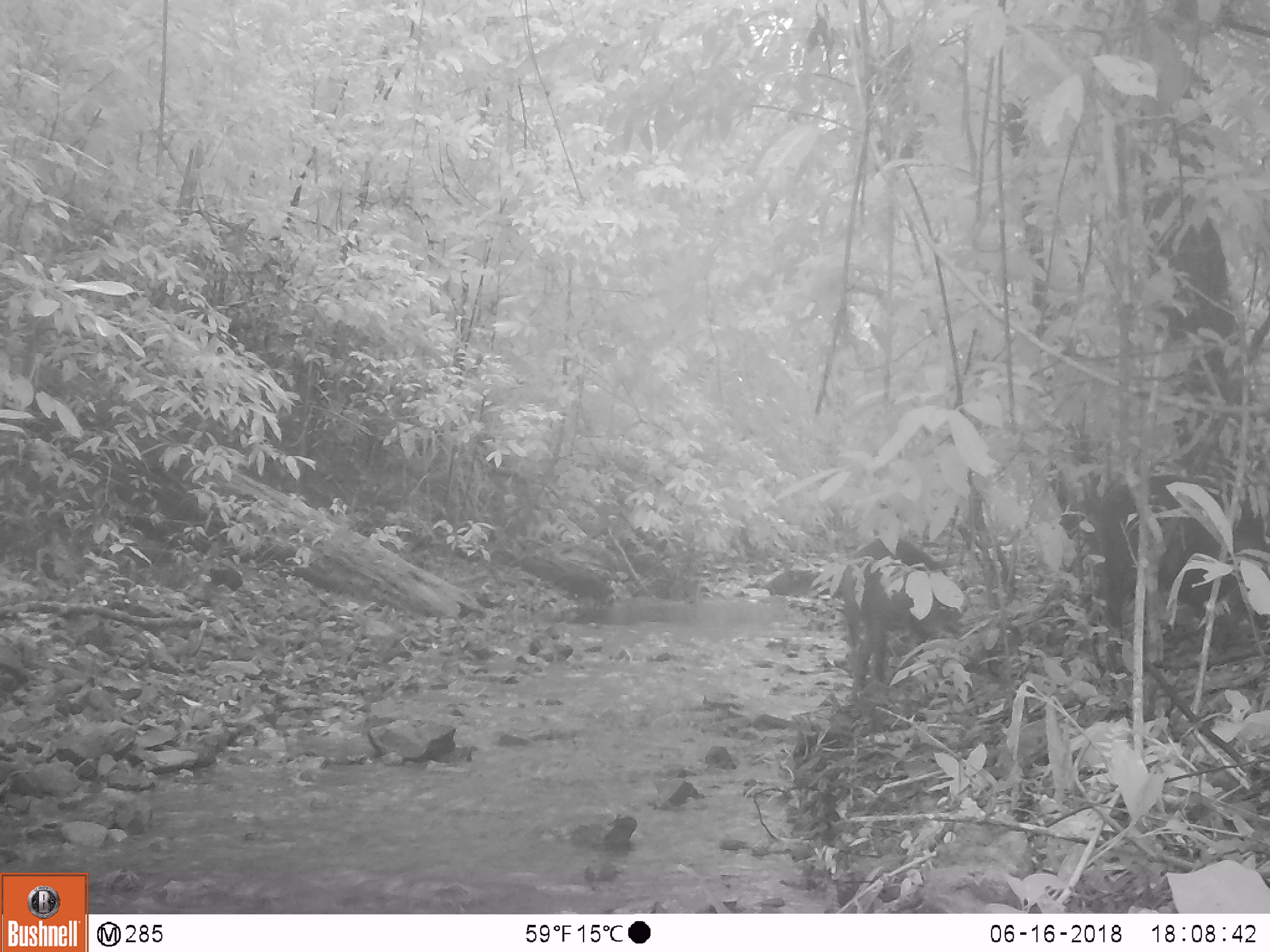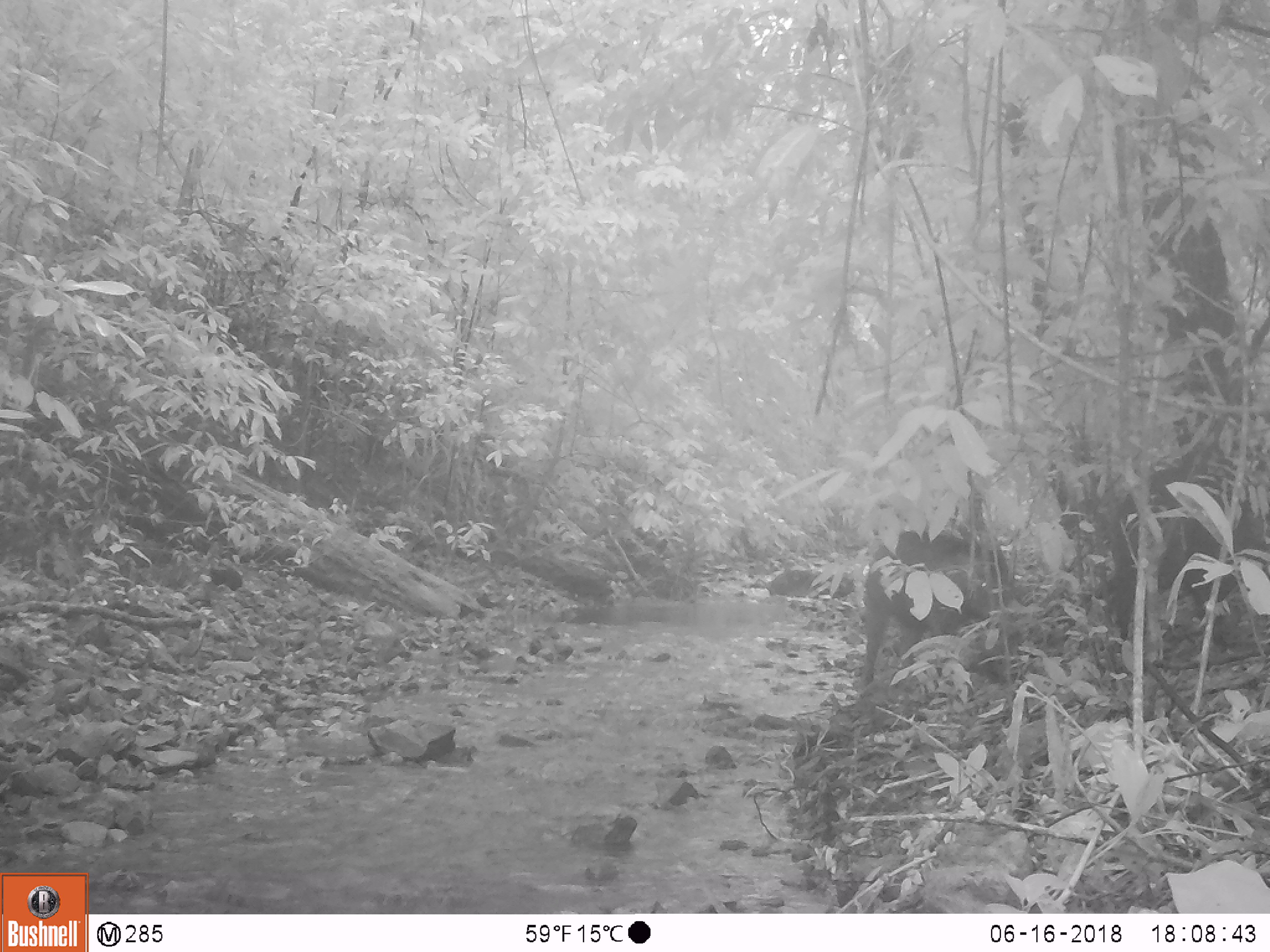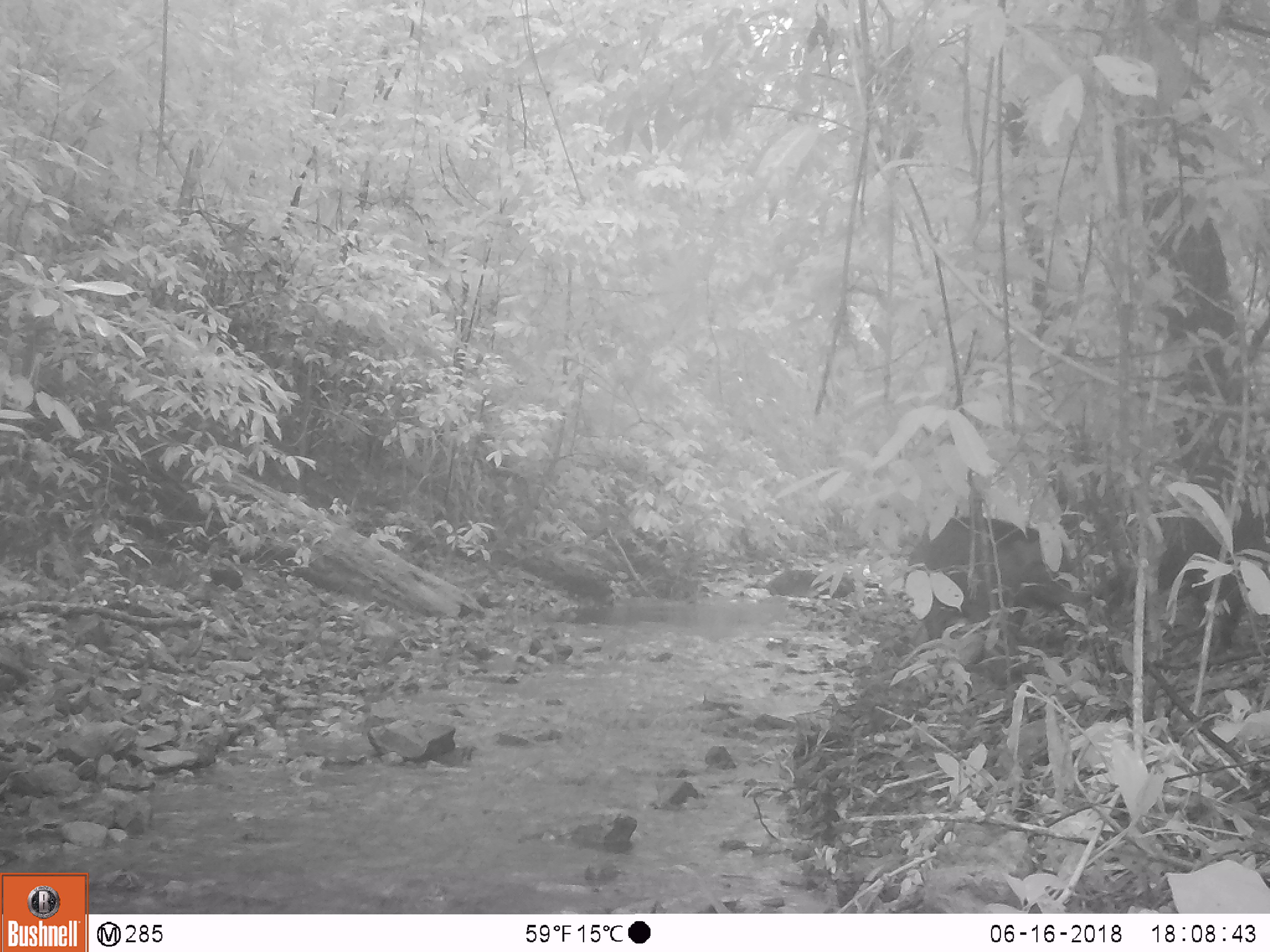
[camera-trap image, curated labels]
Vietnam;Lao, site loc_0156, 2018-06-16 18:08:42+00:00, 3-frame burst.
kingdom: Animalia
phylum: Chordata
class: Mammalia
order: Artiodactyla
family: Suidae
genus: Sus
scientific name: Sus scrofa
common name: eurasian wild pig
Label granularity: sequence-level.